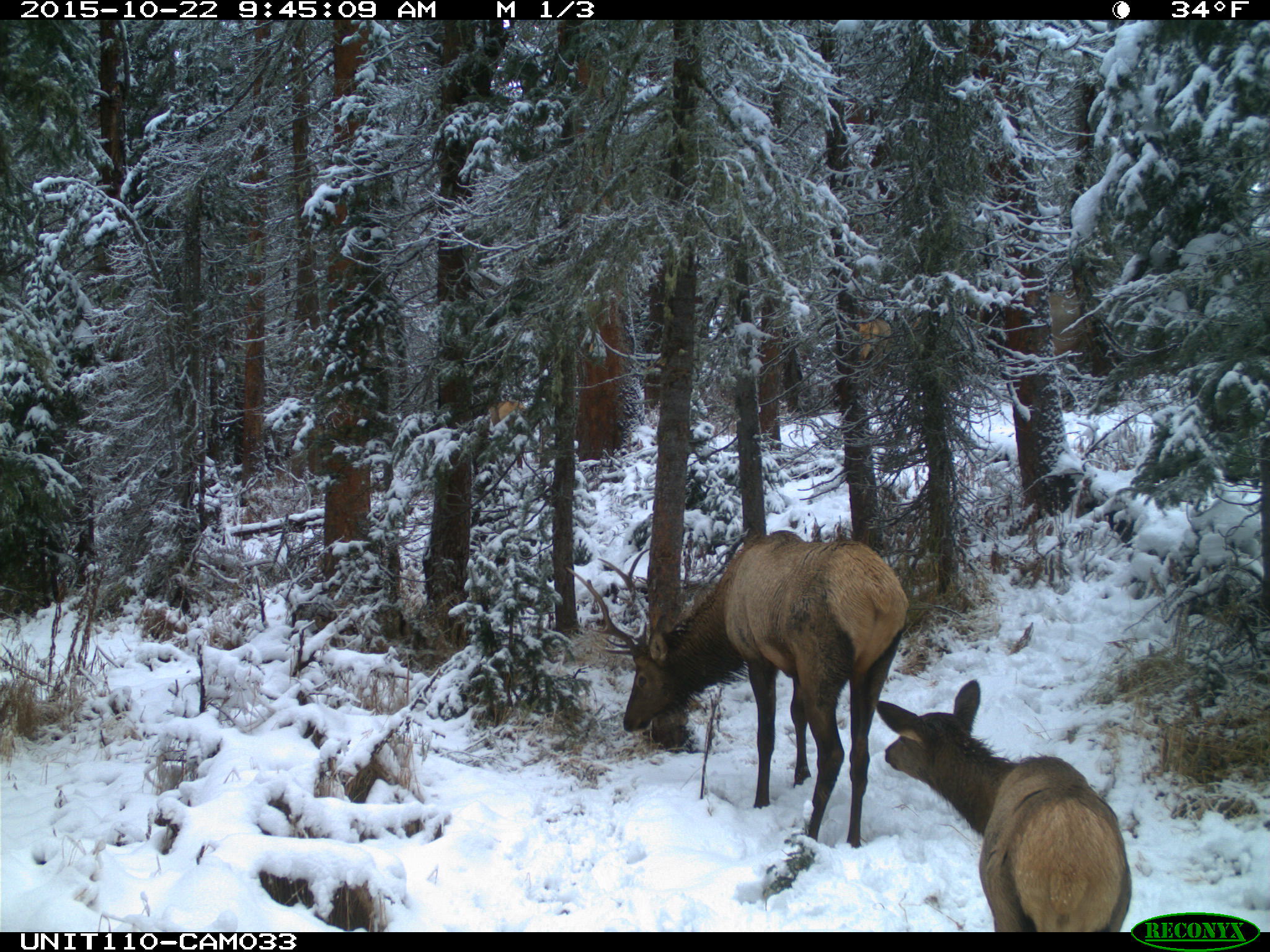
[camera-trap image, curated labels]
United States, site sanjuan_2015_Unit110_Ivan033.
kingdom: Animalia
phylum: Chordata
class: Mammalia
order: Artiodactyla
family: Cervidae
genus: Cervus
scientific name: Cervus elaphus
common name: red deer